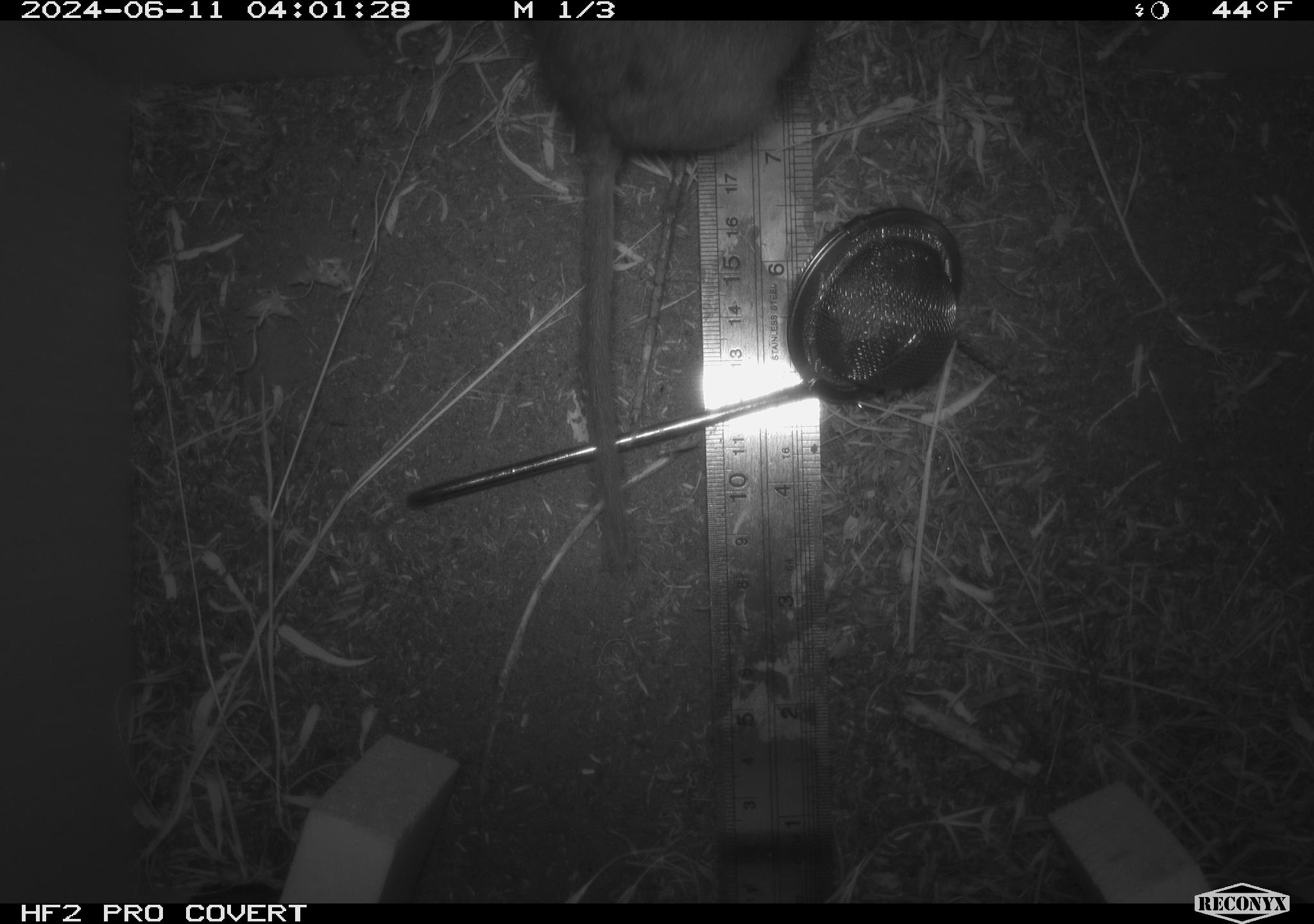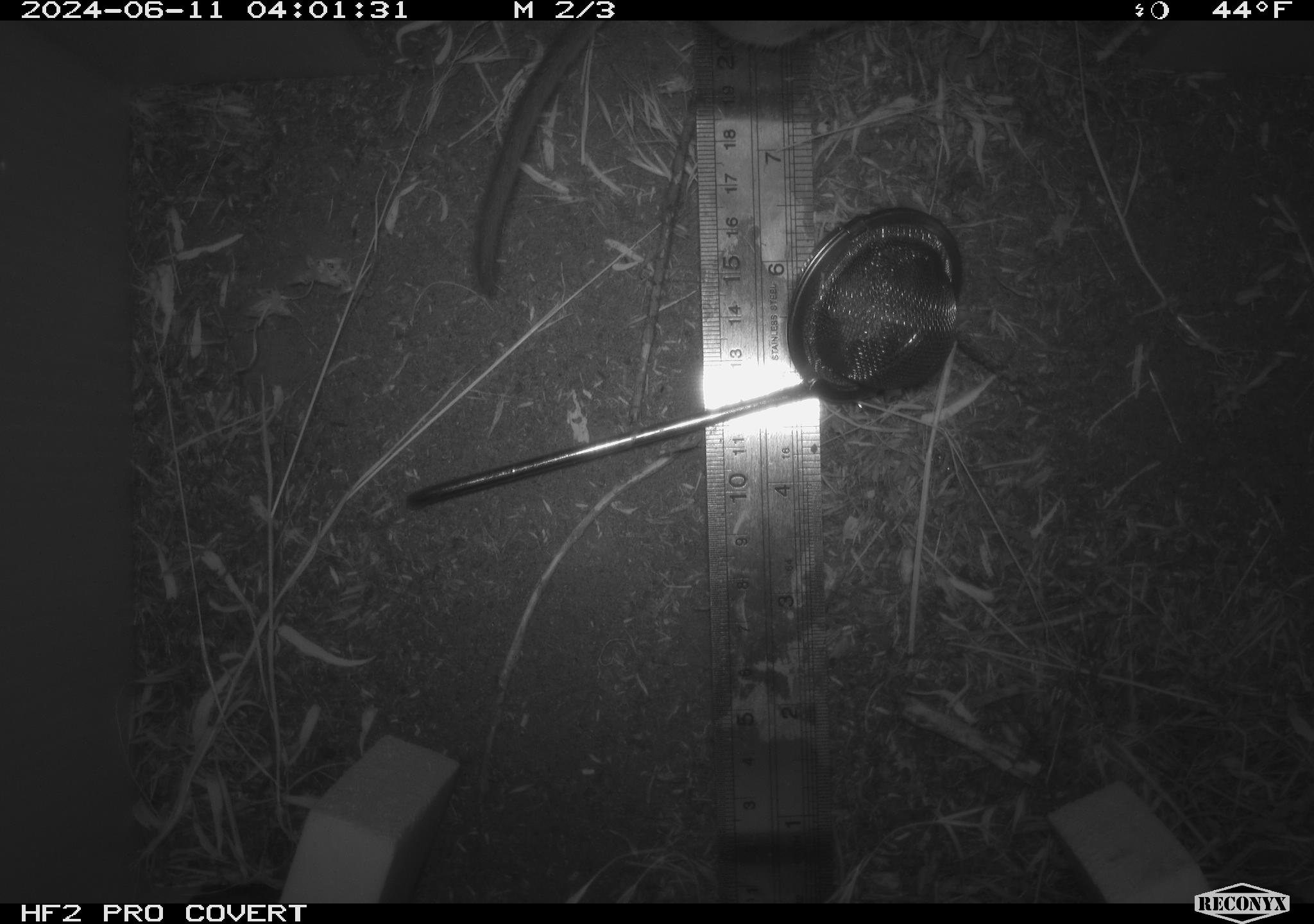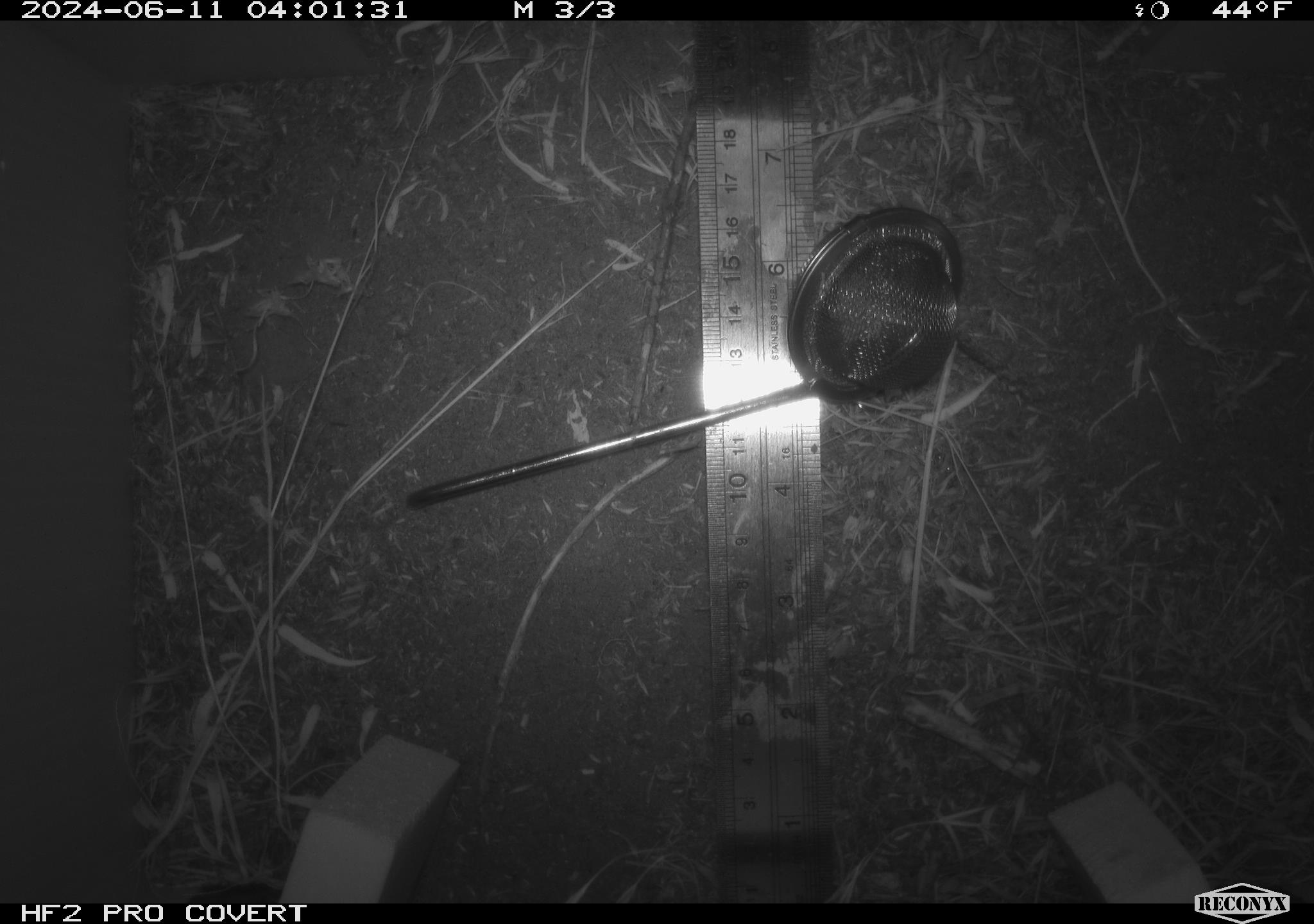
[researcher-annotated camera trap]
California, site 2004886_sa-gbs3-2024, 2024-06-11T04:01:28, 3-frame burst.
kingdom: Animalia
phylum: Chordata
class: Mammalia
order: Rodentia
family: Cricetidae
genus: Neotoma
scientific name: Neotoma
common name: pack rat or woodrat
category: neotoma species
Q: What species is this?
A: Neotoma species (pack rat or woodrat) (Neotoma).